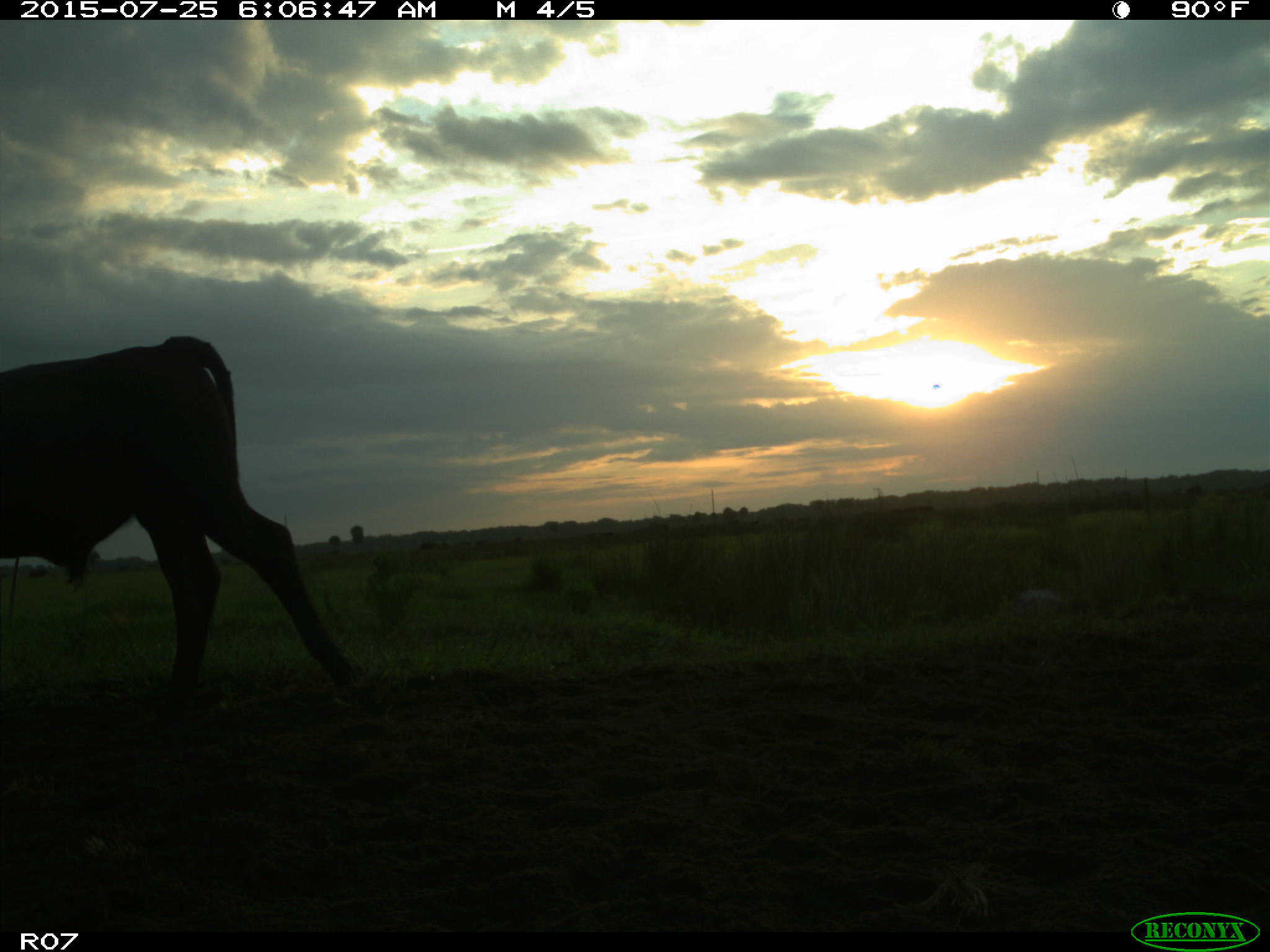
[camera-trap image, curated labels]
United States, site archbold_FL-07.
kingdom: Animalia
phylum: Chordata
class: Mammalia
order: Artiodactyla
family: Bovidae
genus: Bos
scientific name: Bos taurus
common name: domestic cow